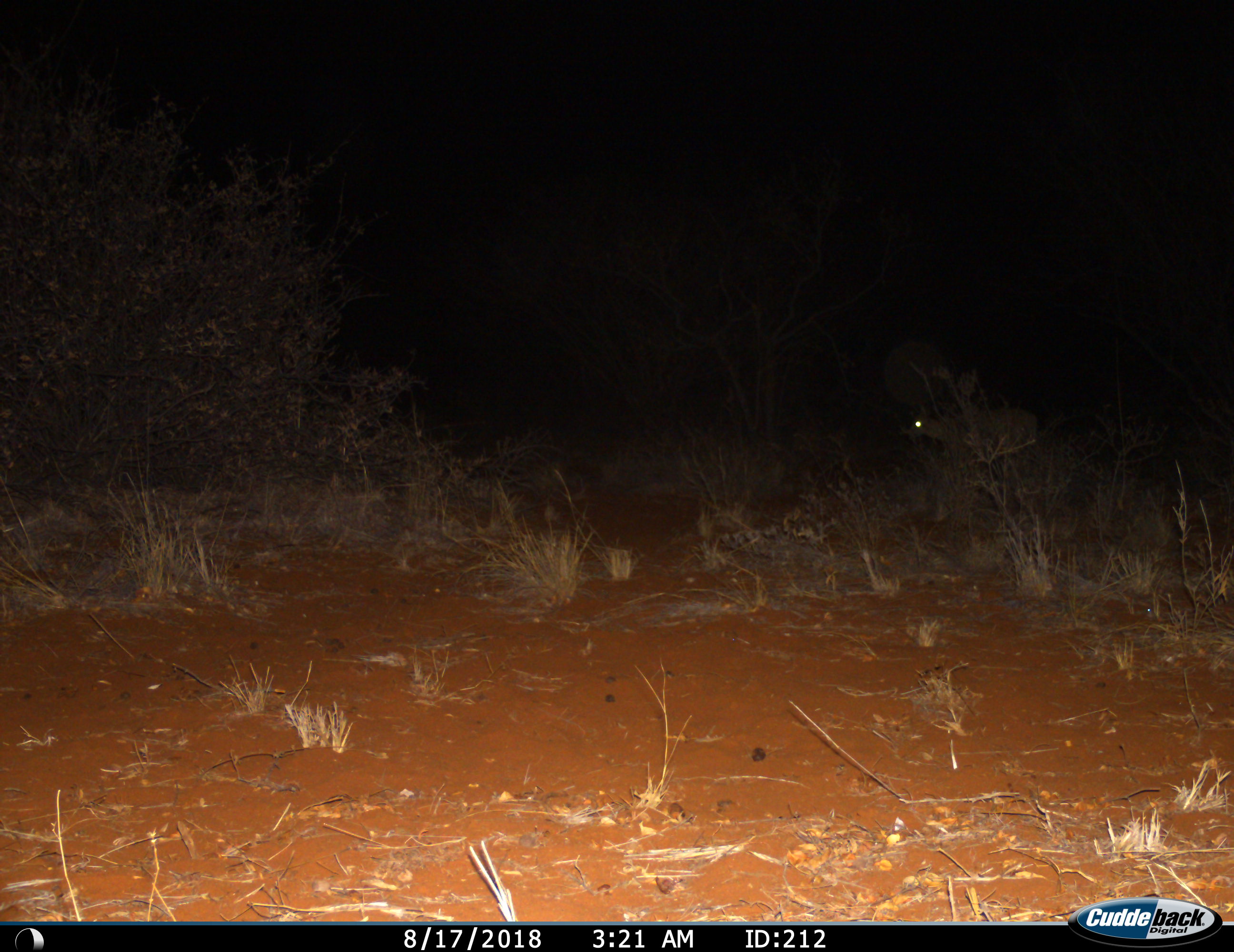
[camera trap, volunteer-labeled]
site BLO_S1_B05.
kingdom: Animalia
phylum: Chordata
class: Mammalia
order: Artiodactyla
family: Bovidae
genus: Aepyceros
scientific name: Aepyceros melampus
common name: impala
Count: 1.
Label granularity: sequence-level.